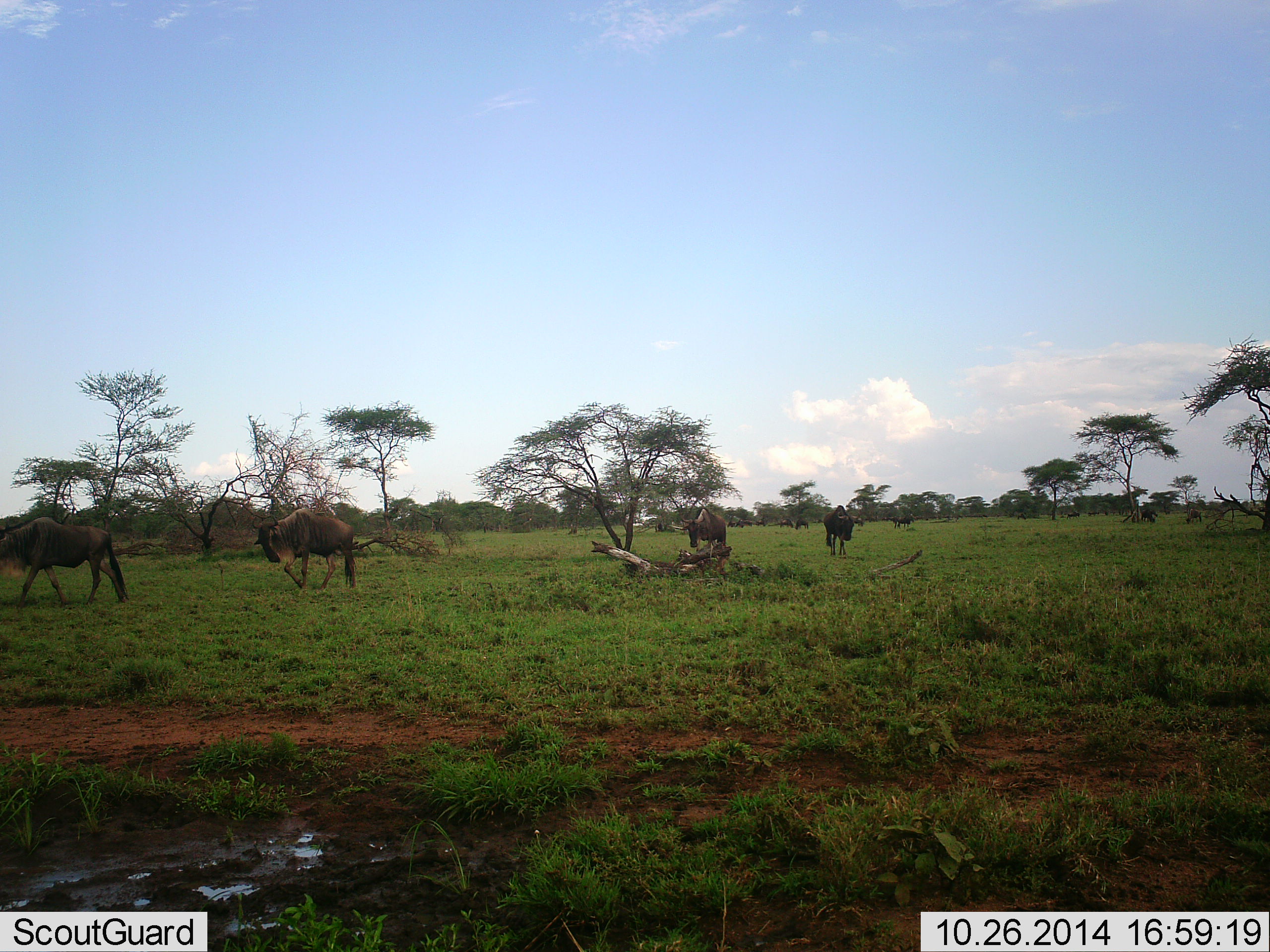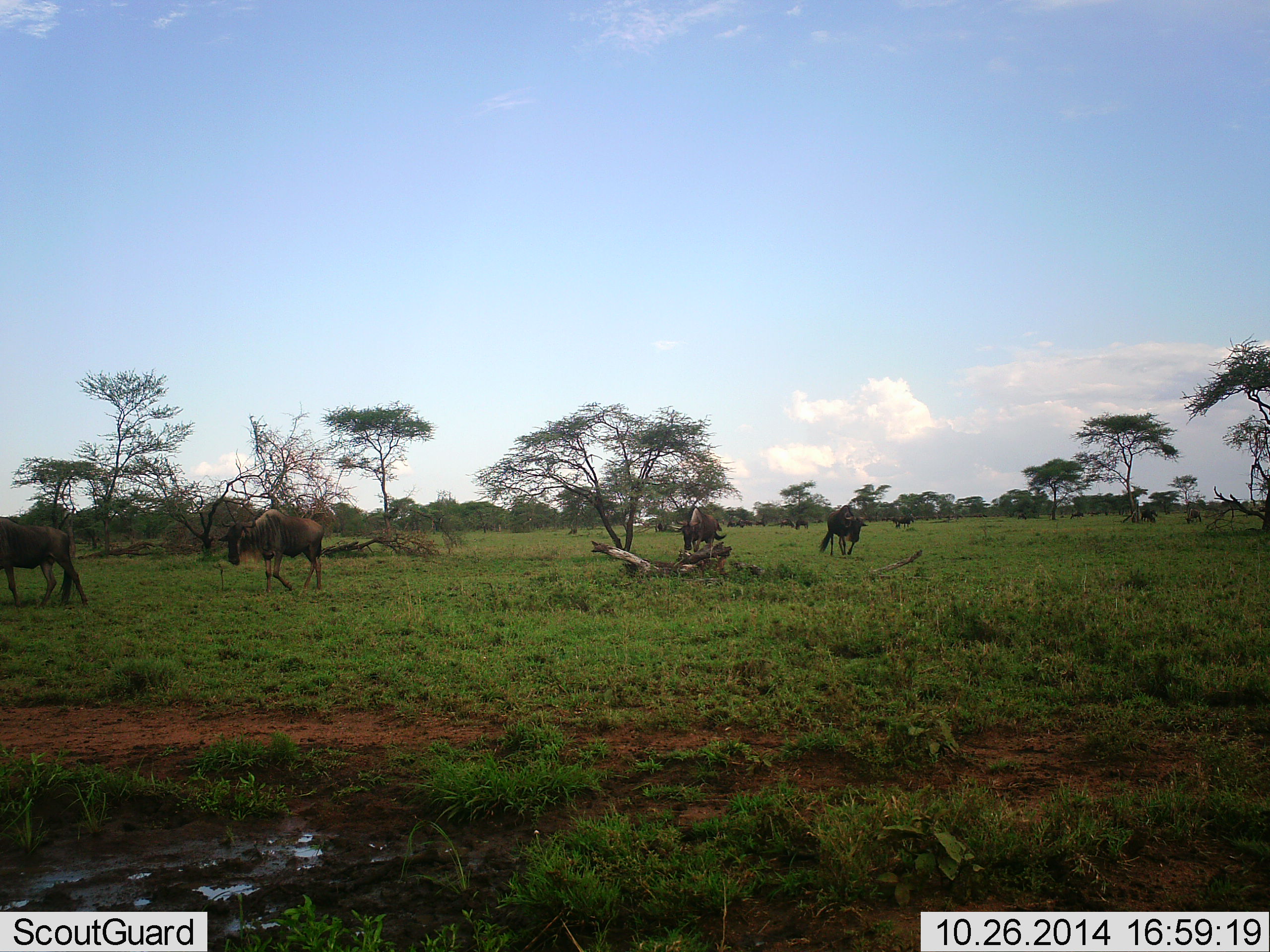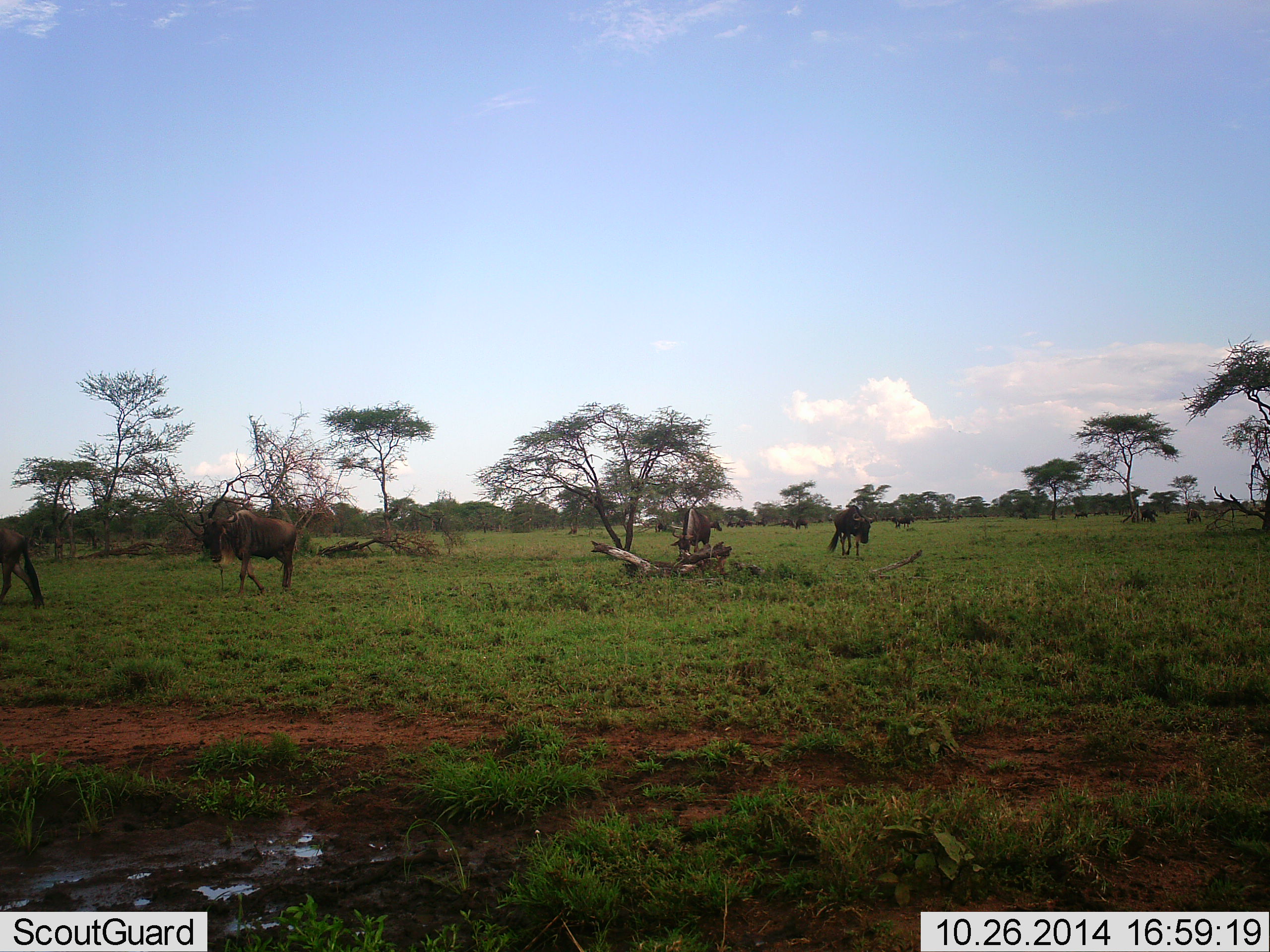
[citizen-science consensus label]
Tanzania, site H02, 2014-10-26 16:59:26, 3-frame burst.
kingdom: Animalia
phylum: Chordata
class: Mammalia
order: Artiodactyla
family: Bovidae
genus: Connochaetes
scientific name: Connochaetes taurinus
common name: blue wildebeest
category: wildebeest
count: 4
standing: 20%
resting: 0%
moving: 100%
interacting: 0%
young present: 0%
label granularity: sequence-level